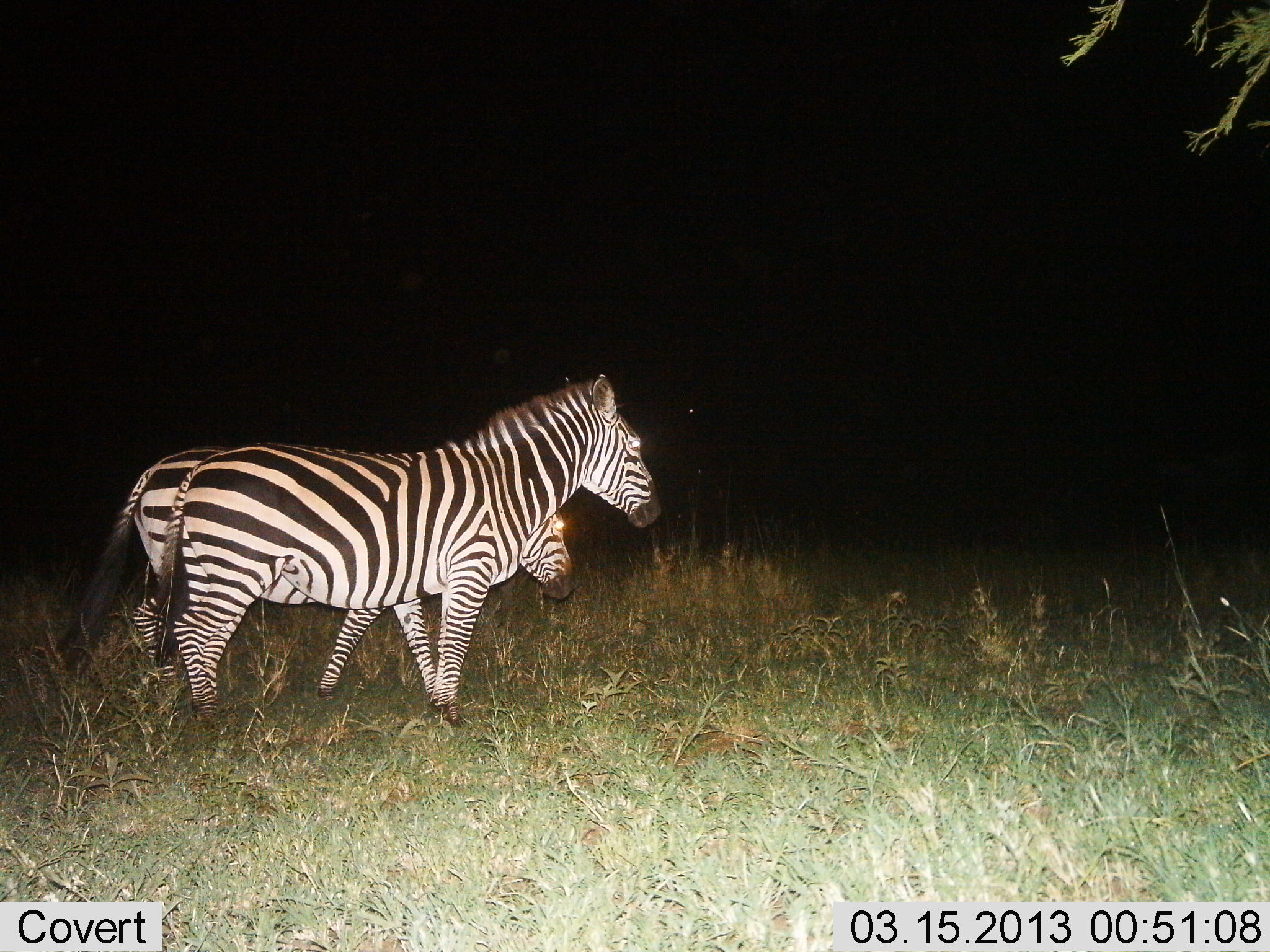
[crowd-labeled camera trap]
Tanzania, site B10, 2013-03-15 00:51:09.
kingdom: Animalia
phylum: Chordata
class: Mammalia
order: Perissodactyla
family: Equidae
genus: Equus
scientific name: Equus quagga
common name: plains zebra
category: zebra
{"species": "zebra (plains zebra) (Equus quagga)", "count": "2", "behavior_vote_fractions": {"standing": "63%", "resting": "0%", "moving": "37%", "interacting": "0%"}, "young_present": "5%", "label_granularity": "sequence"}